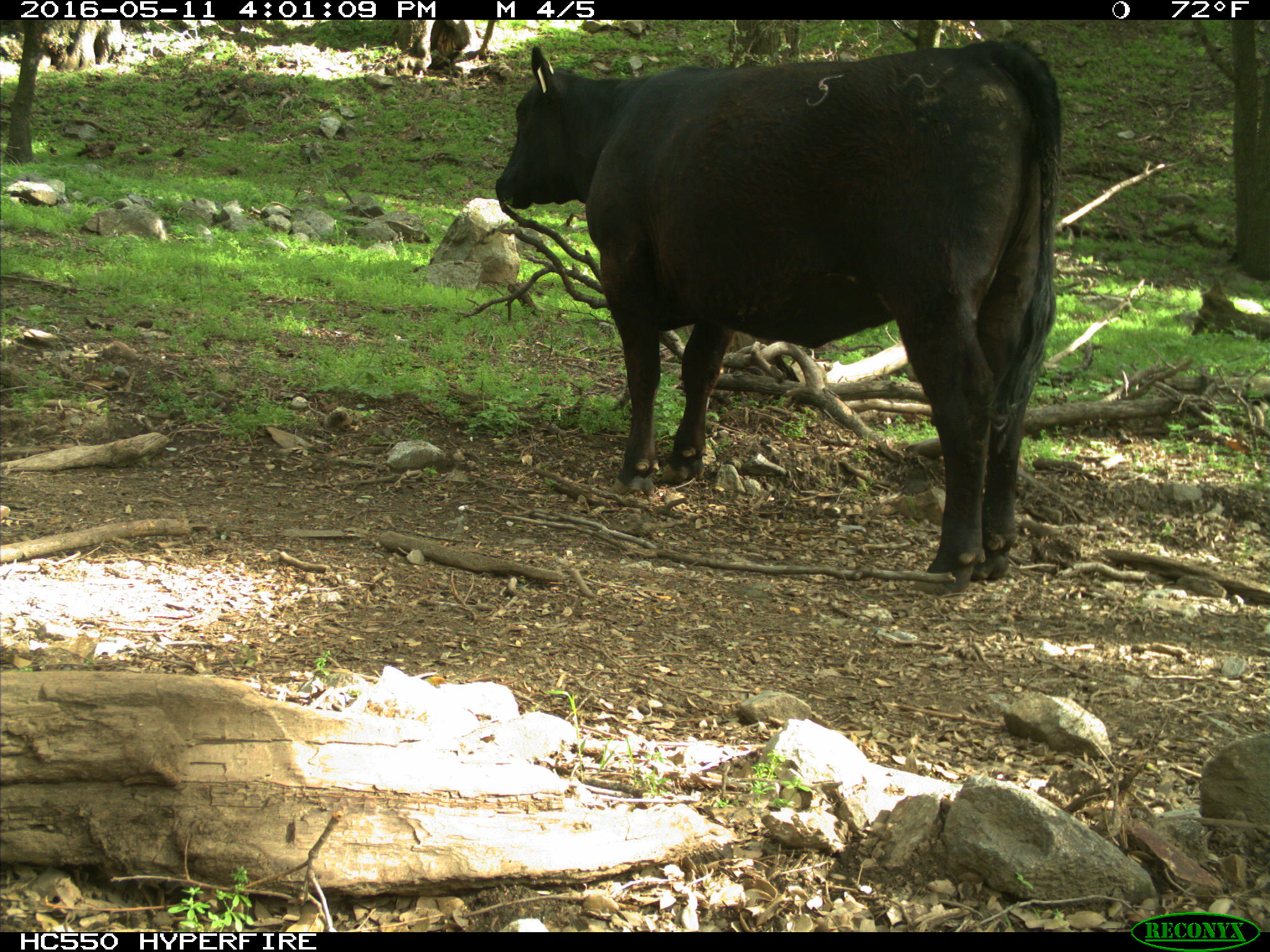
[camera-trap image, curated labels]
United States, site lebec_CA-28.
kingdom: Animalia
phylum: Chordata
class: Mammalia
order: Artiodactyla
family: Bovidae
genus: Bos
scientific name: Bos taurus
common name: domestic cow